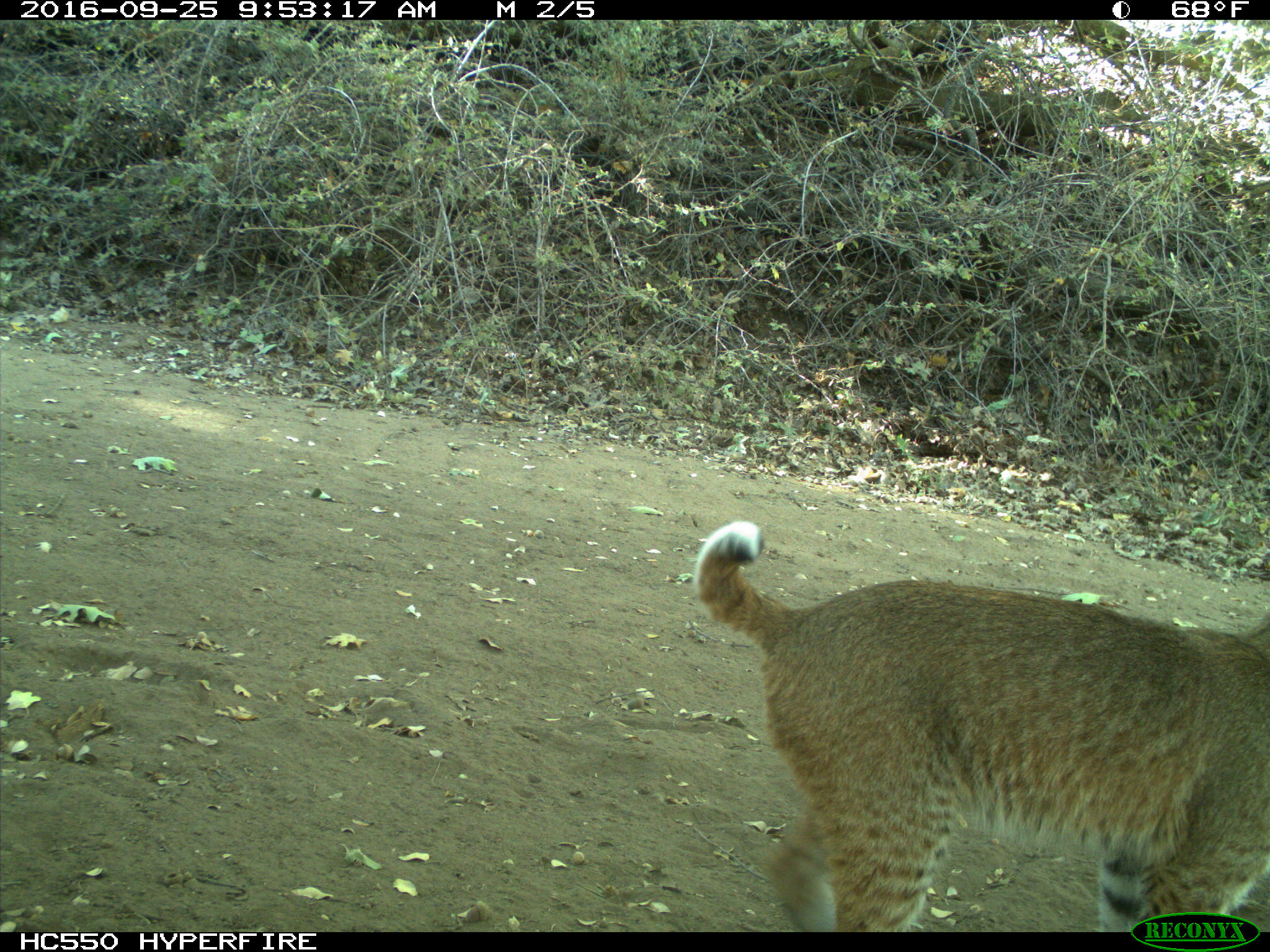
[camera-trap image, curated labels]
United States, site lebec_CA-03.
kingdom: Animalia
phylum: Chordata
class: Mammalia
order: Carnivora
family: Felidae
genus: Lynx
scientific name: Lynx rufus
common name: bobcat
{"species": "Lynx rufus (bobcat)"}